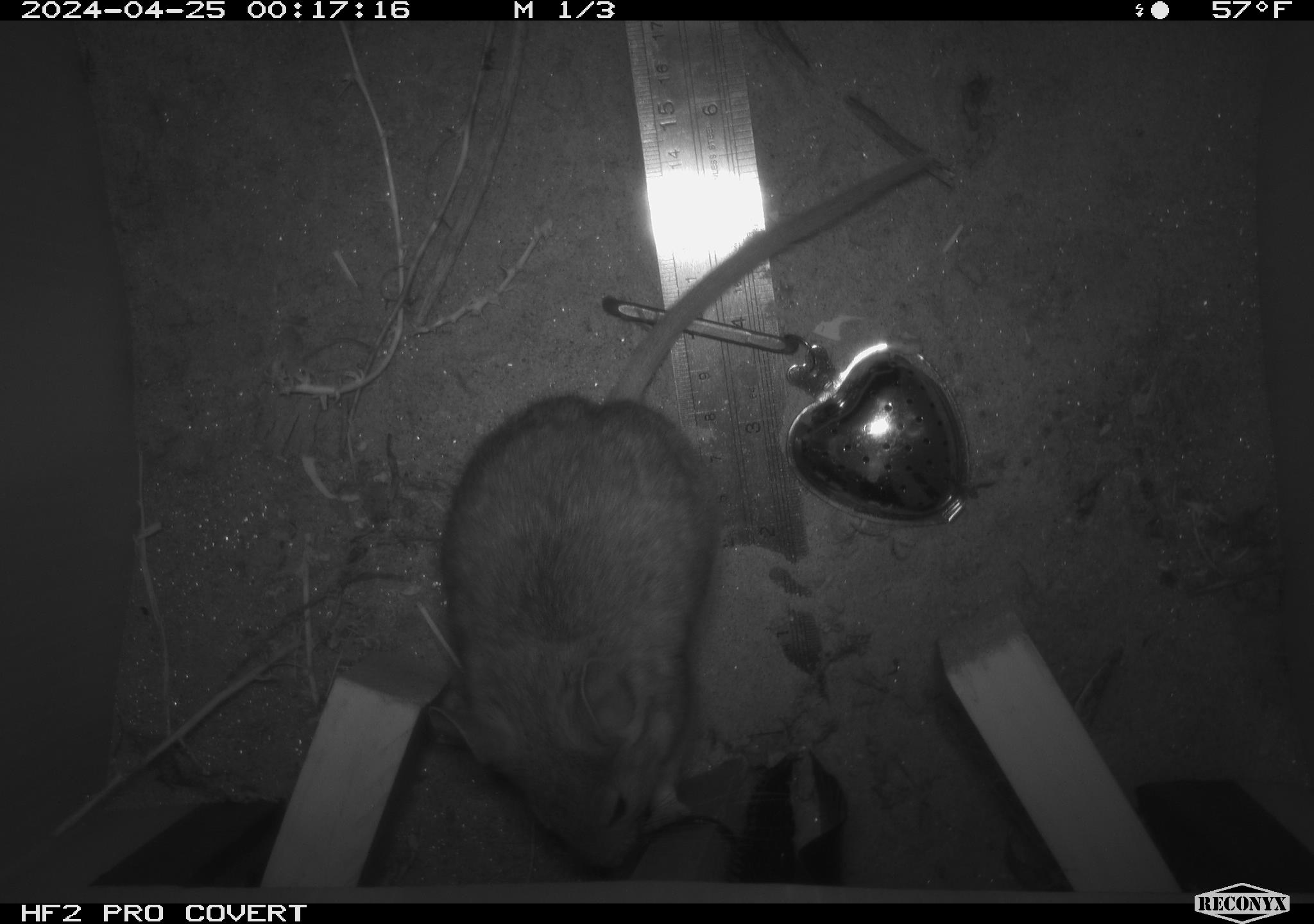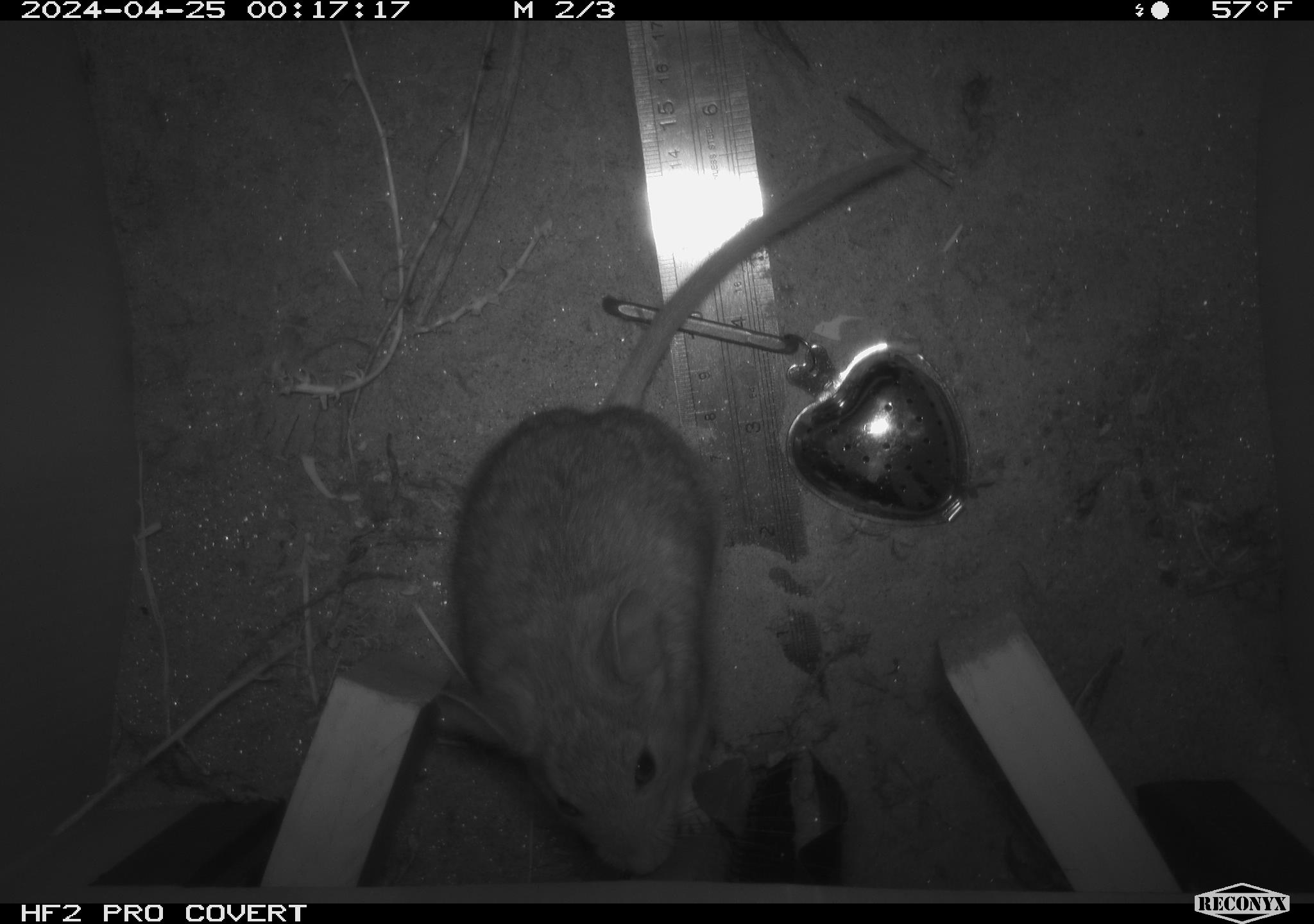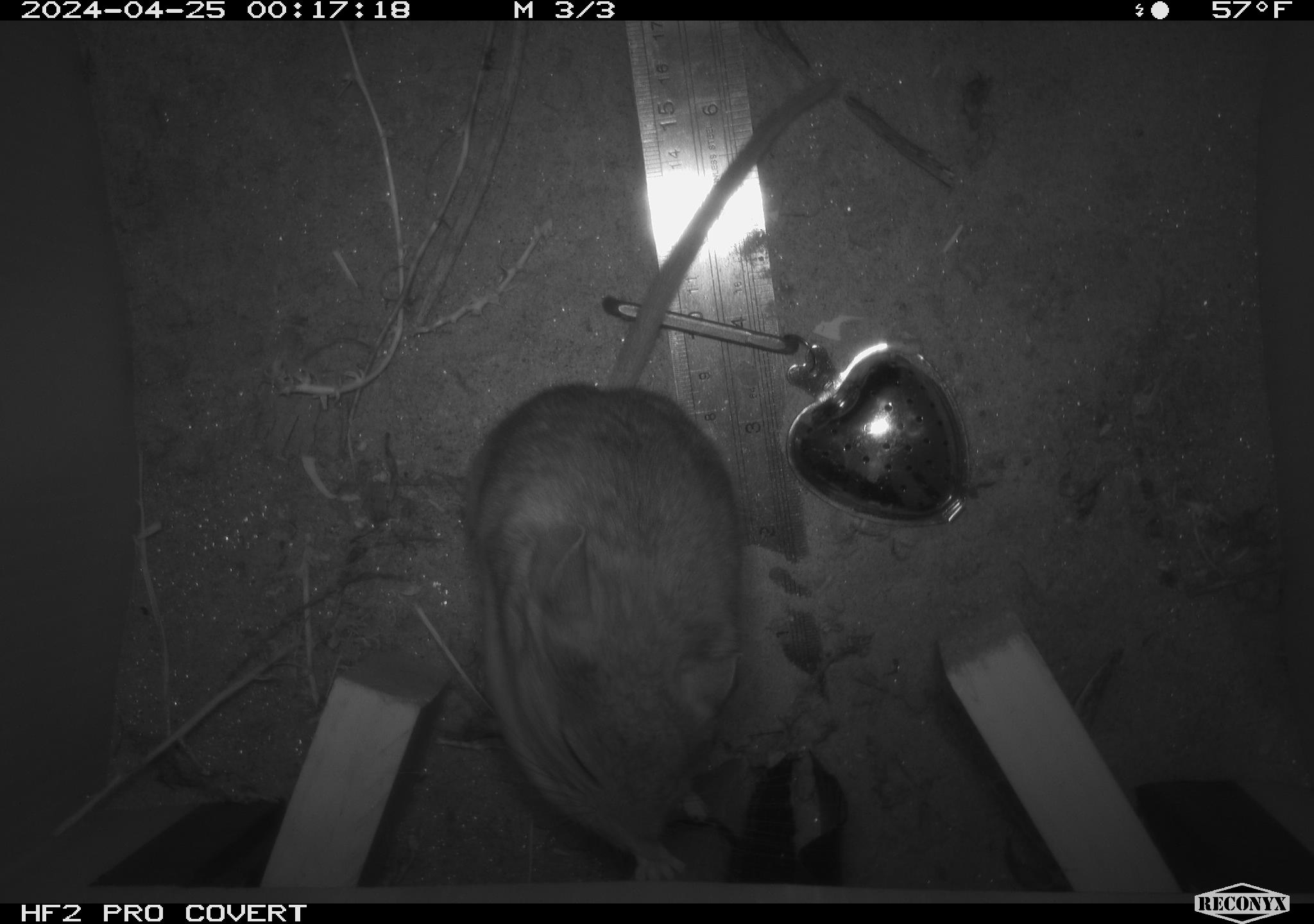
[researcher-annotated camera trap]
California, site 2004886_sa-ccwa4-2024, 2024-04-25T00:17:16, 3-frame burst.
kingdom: Animalia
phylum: Chordata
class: Mammalia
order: Rodentia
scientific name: Rodentia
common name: woodrat or rat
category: woodrat or rat species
Woodrat or rat species (woodrat or rat) (Rodentia).